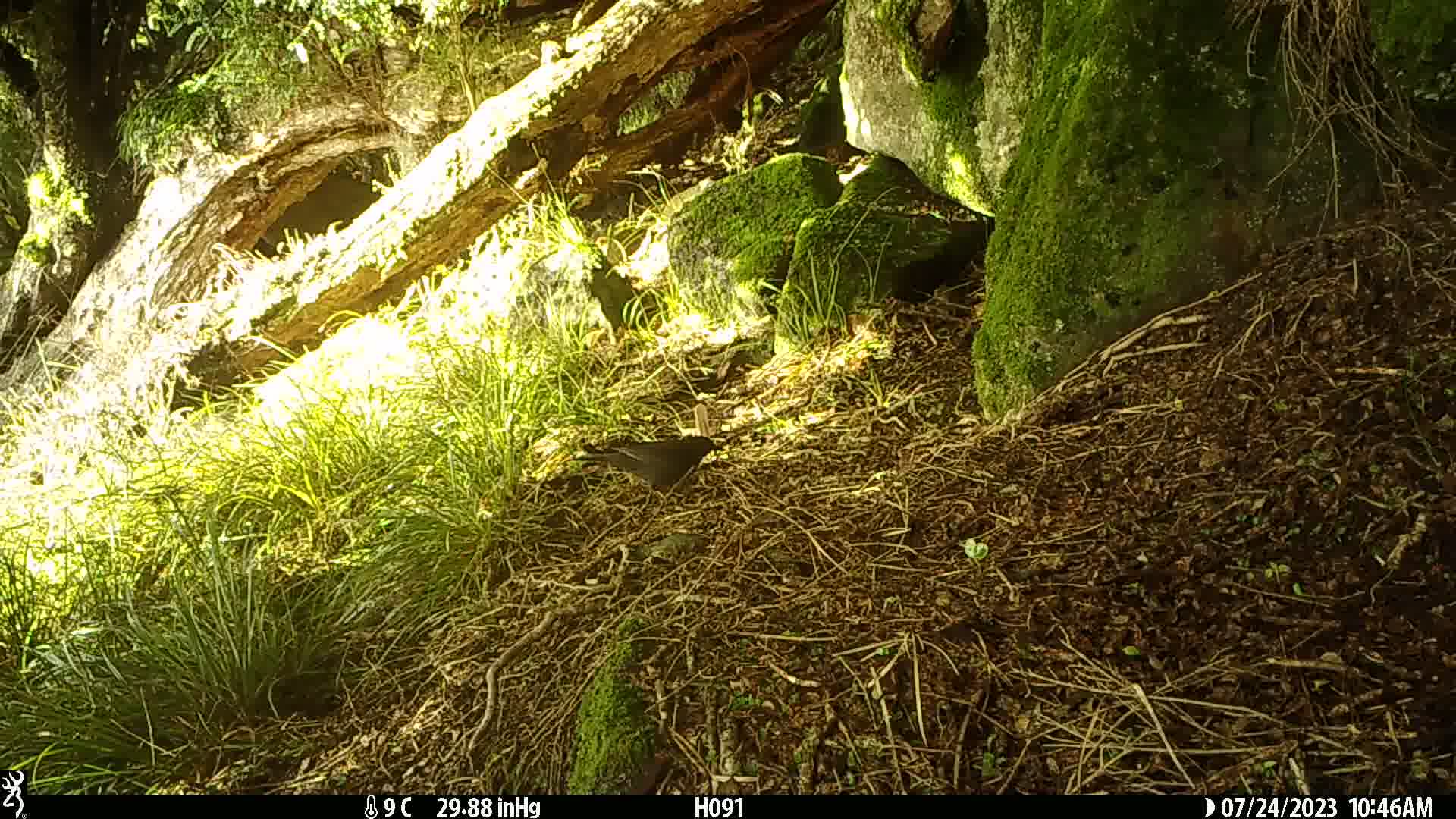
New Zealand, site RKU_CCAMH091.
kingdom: Animalia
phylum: Chordata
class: Aves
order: Passeriformes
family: Turdidae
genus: Turdus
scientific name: Turdus merula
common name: eurasian blackbird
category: blackbird